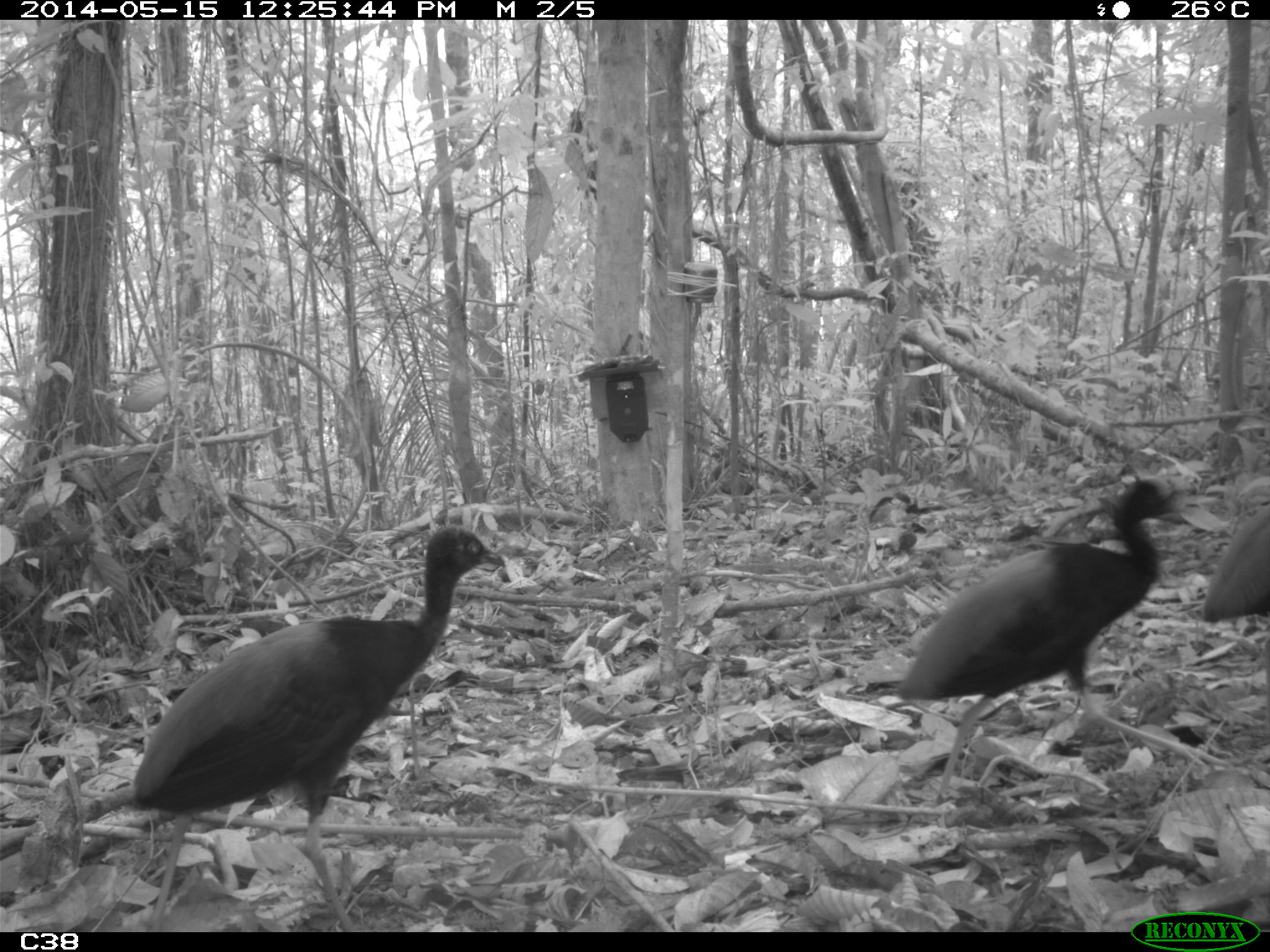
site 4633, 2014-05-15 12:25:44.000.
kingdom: Animalia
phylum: Chordata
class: Aves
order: Gruiformes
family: Psophiidae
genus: Psophia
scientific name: Psophia crepitans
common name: gray-winged trumpeter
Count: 6.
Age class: adult.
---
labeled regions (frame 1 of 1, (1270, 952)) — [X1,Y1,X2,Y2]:
psophia crepitans: [125,524,507,931]; [894,472,1227,796]; [1197,504,1266,625]